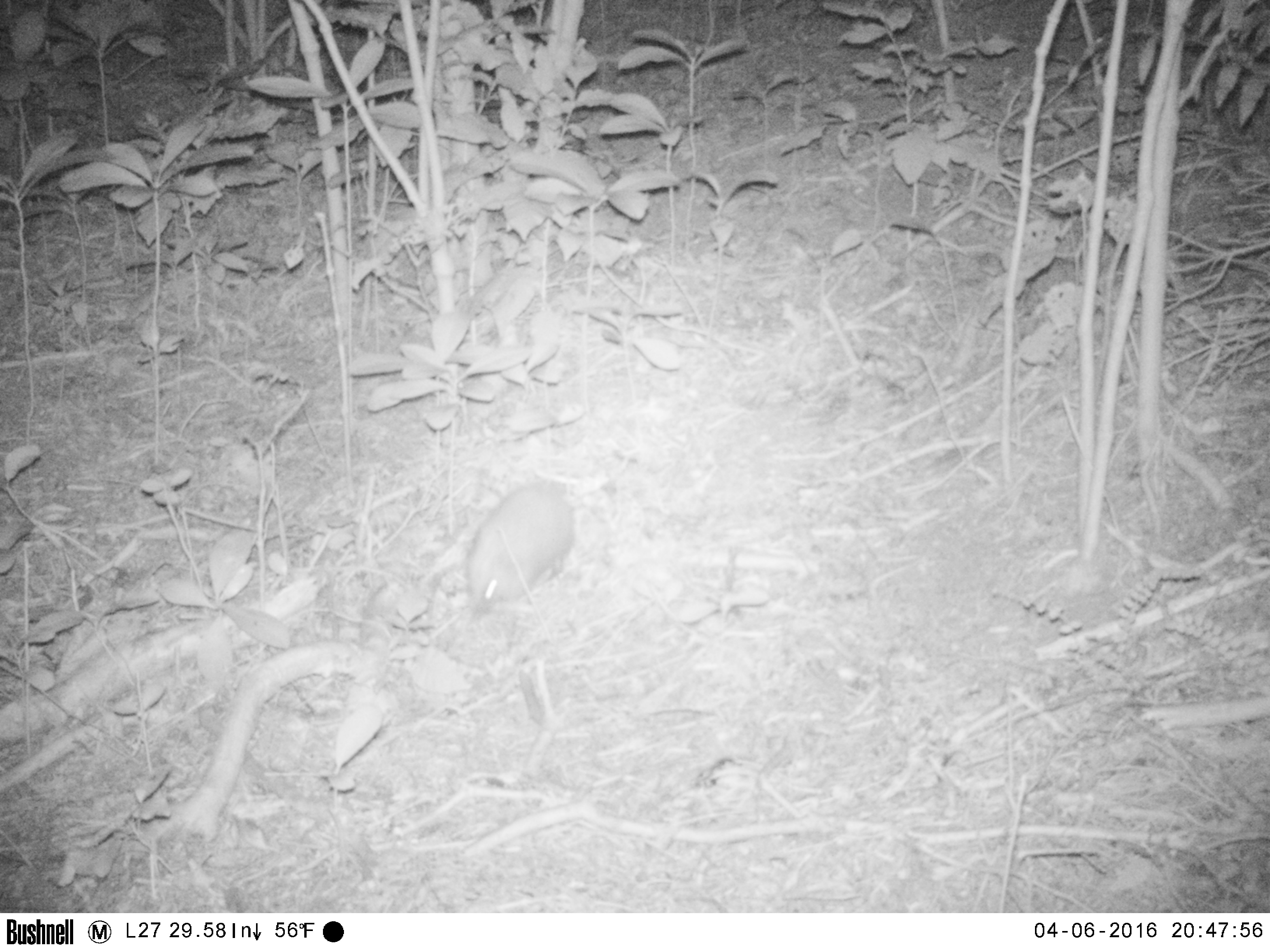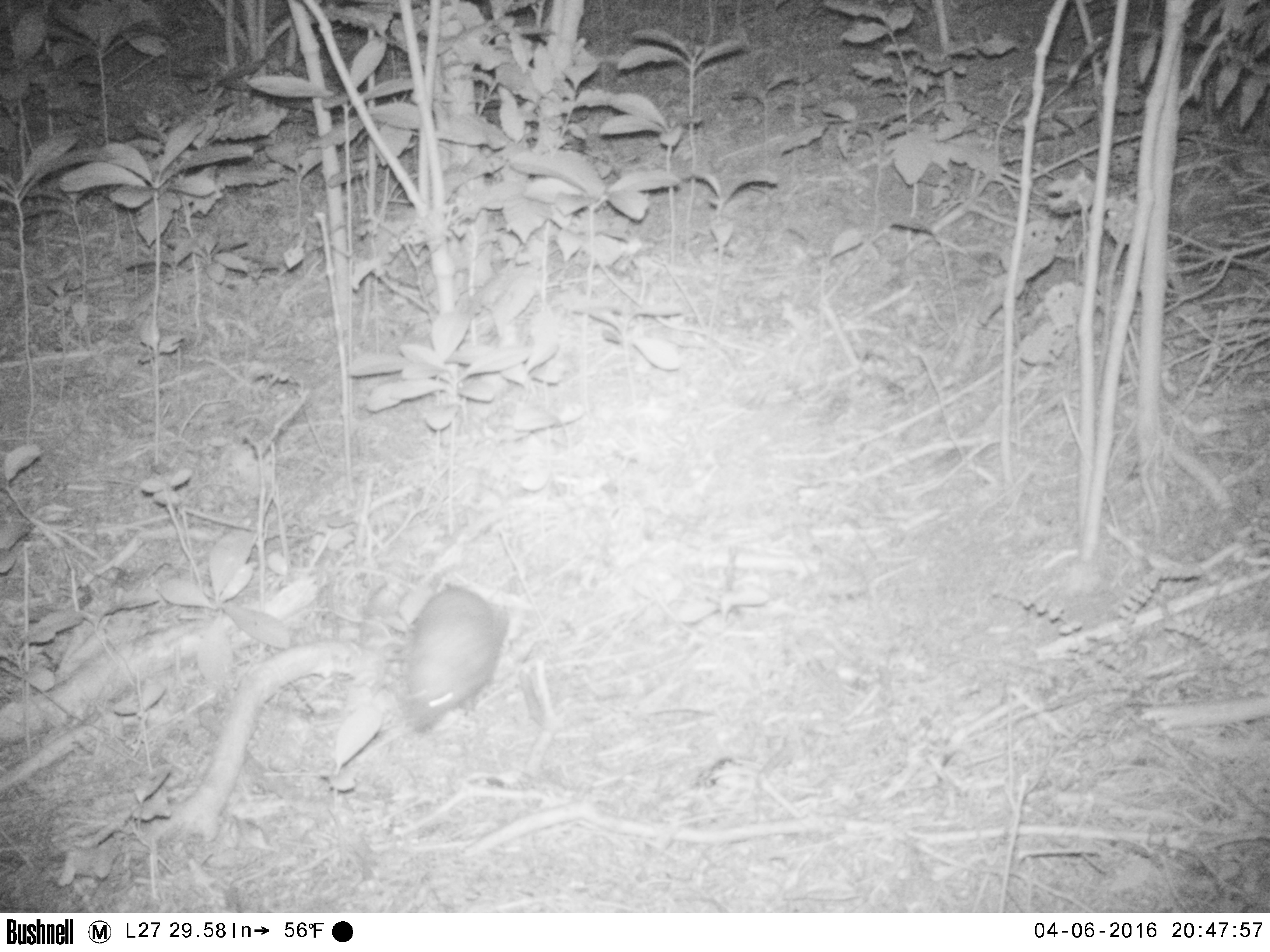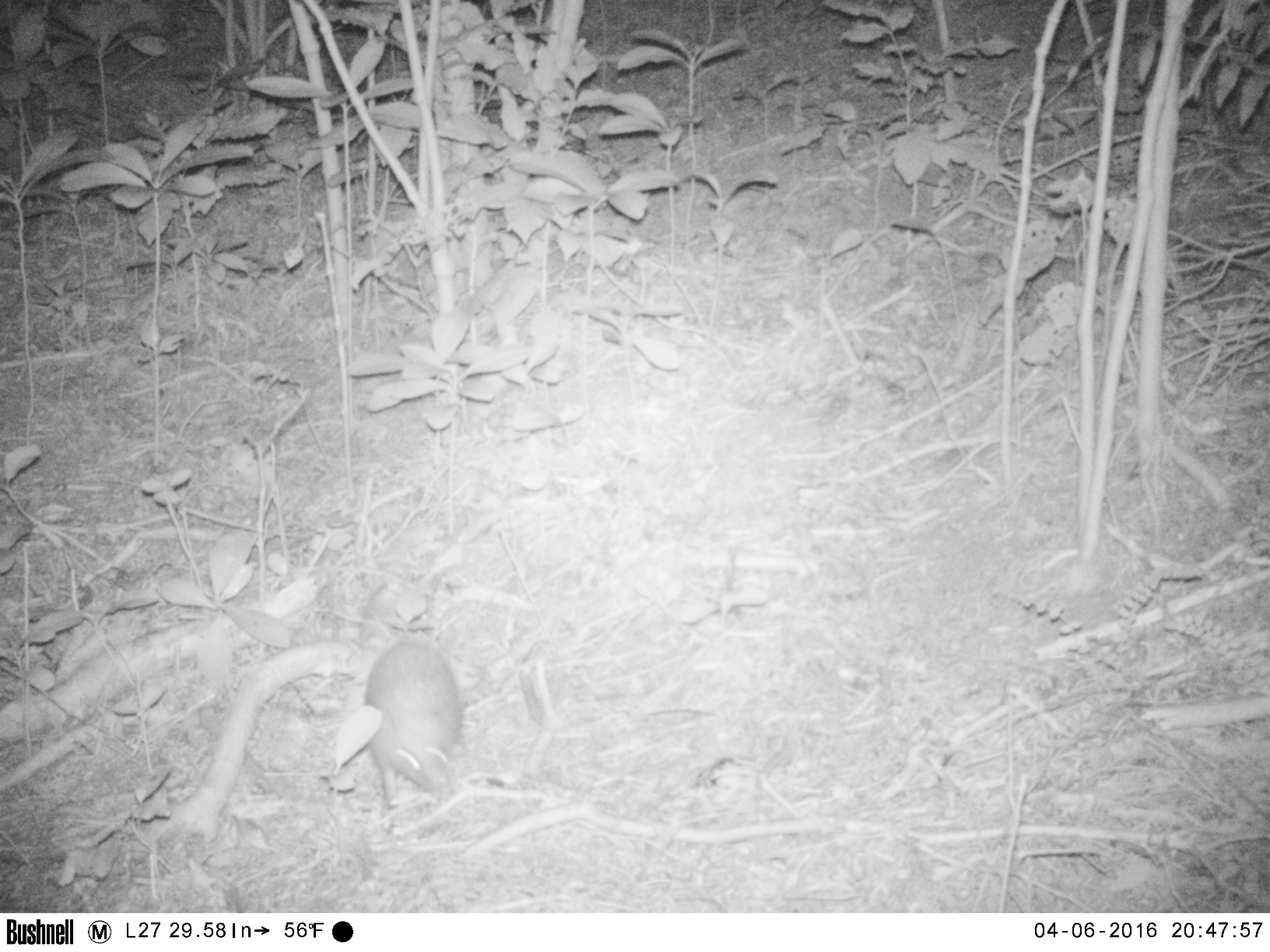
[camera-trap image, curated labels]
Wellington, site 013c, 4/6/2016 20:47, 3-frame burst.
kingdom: Animalia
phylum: Chordata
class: Mammalia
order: Eulipotyphla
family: Erinaceidae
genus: Erinaceus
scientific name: Erinaceus europaeus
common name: hedgehog